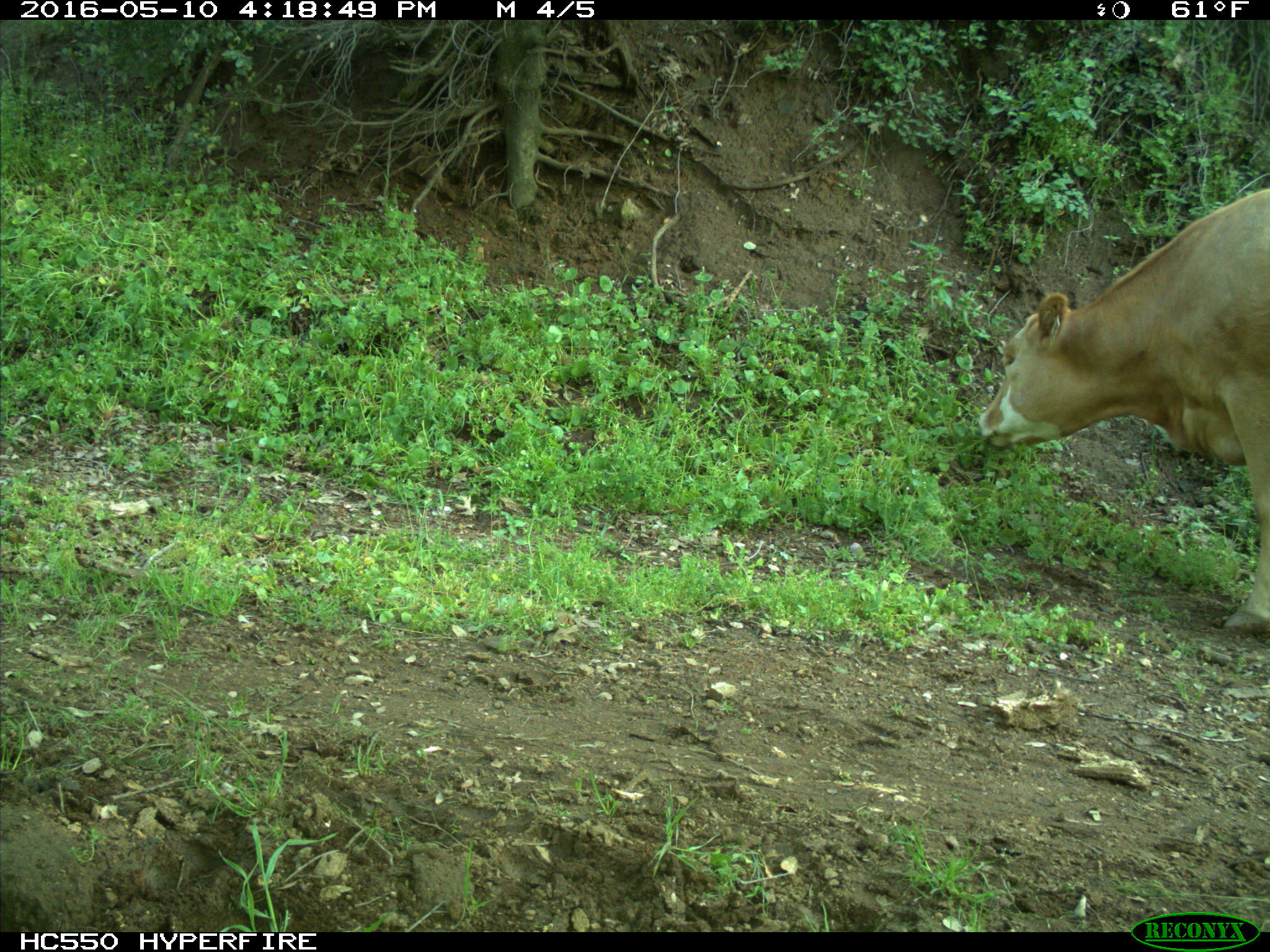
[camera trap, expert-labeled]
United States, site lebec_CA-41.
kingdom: Animalia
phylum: Chordata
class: Mammalia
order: Artiodactyla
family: Bovidae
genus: Bos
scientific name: Bos taurus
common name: domestic cow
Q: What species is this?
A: Bos taurus (domestic cow).